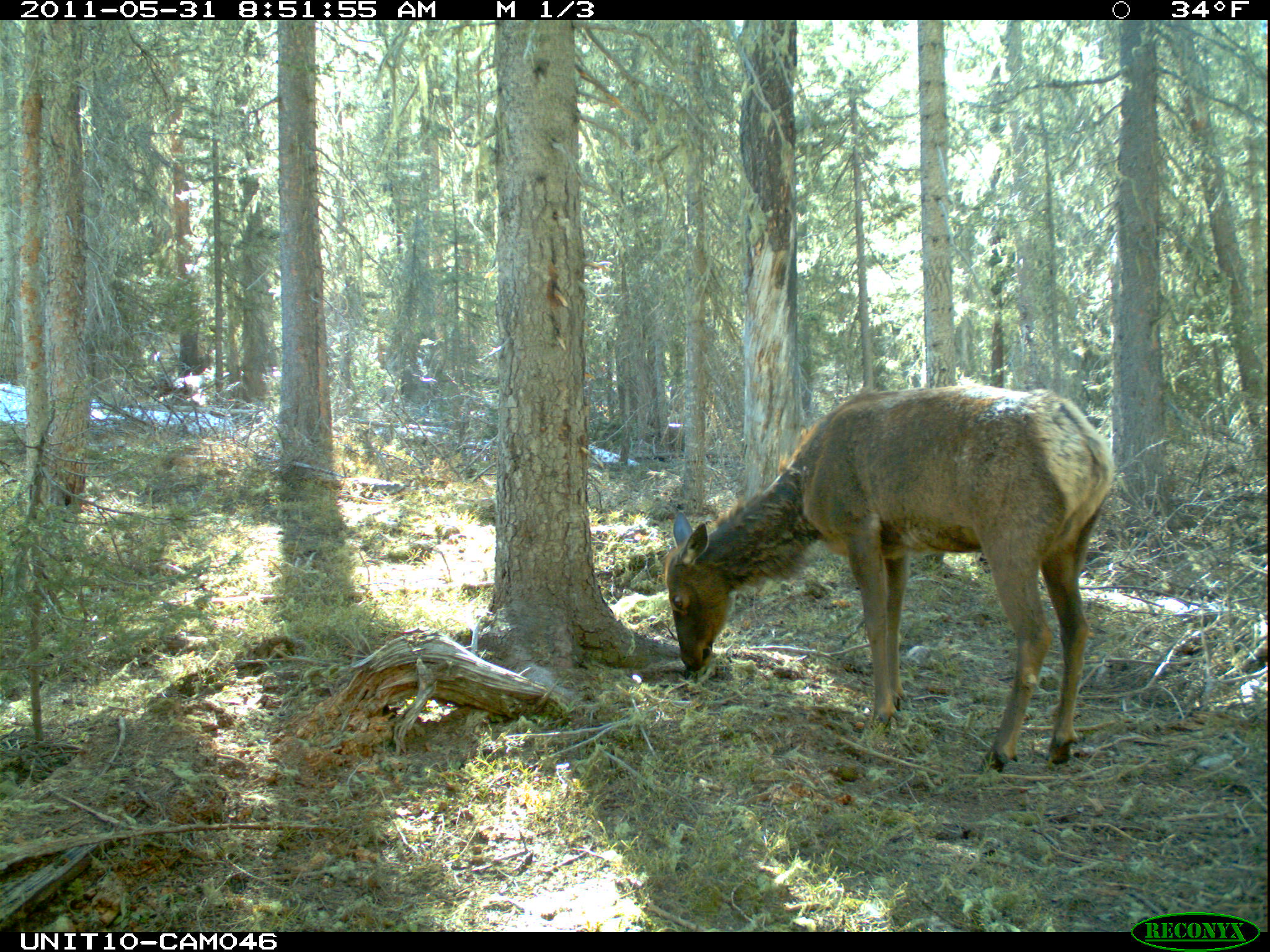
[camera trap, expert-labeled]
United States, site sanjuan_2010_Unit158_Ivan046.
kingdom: Animalia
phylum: Chordata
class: Mammalia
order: Artiodactyla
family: Cervidae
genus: Cervus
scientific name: Cervus elaphus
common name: red deer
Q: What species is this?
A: Cervus elaphus (red deer).